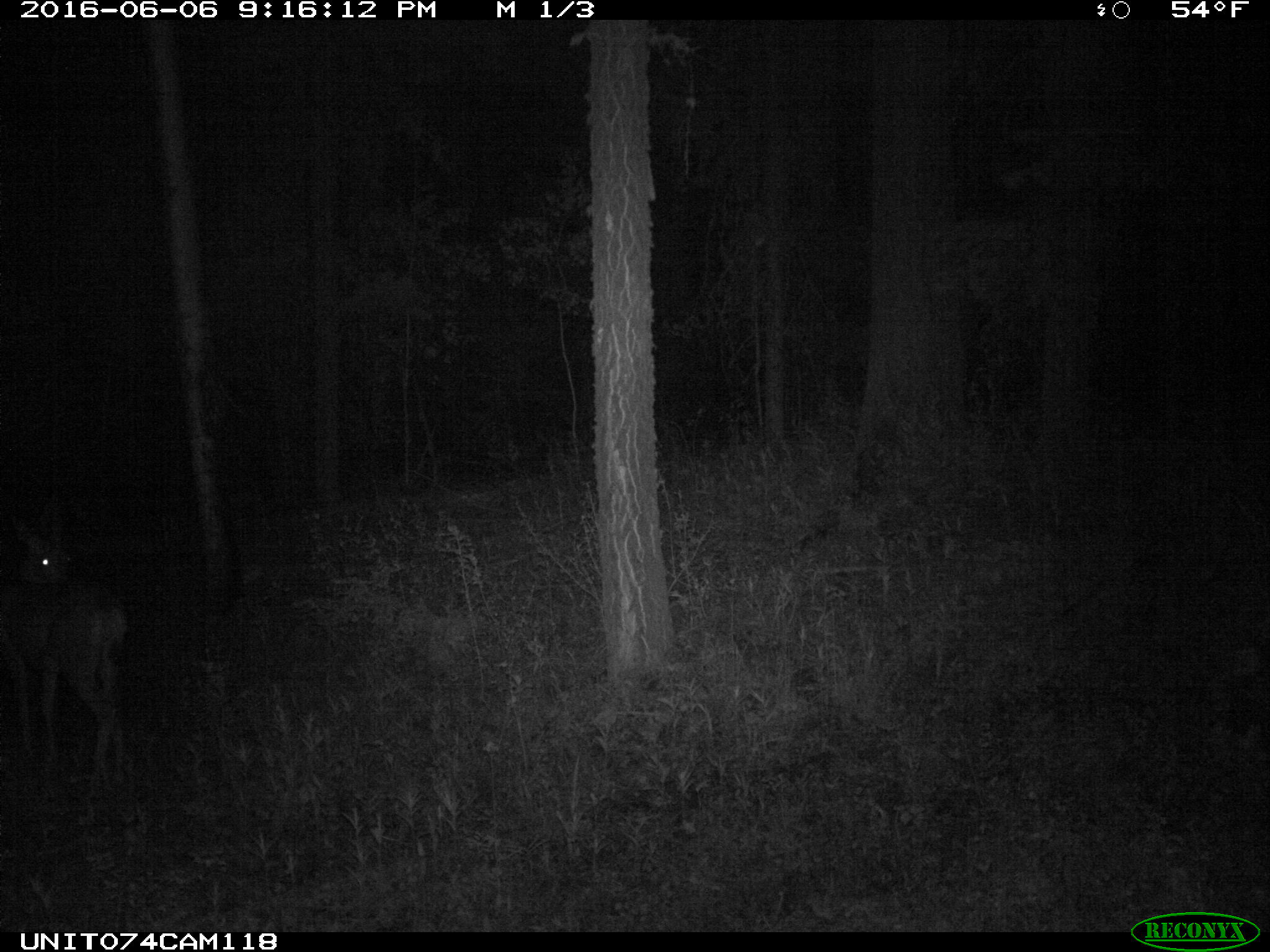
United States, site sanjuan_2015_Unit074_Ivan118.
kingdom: Animalia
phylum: Chordata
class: Mammalia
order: Artiodactyla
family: Cervidae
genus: Odocoileus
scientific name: Odocoileus hemionus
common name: mule deer